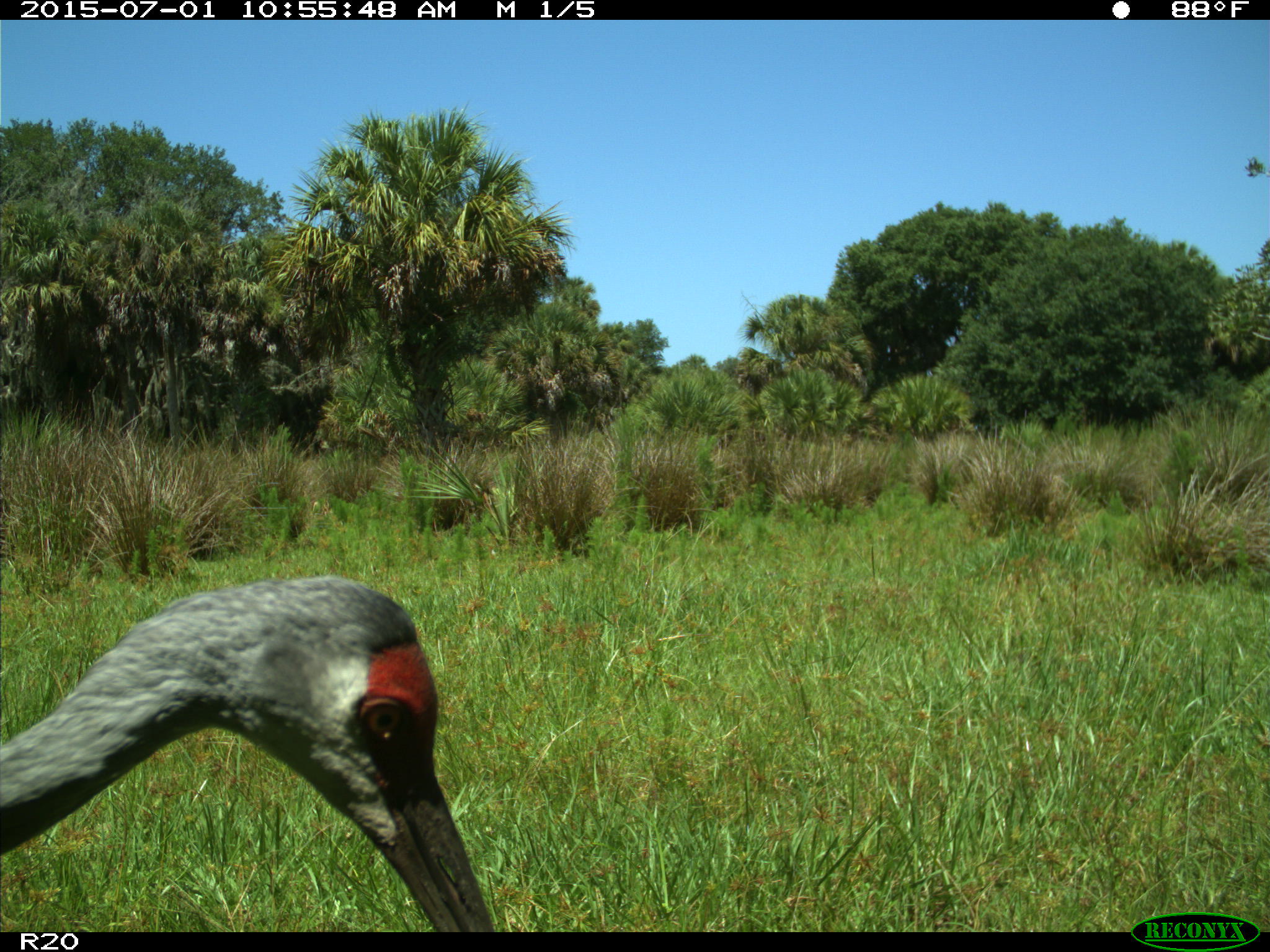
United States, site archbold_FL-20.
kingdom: Animalia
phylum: Chordata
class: Aves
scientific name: Aves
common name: birds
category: unidentified bird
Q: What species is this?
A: Unidentified bird (birds) (Aves).